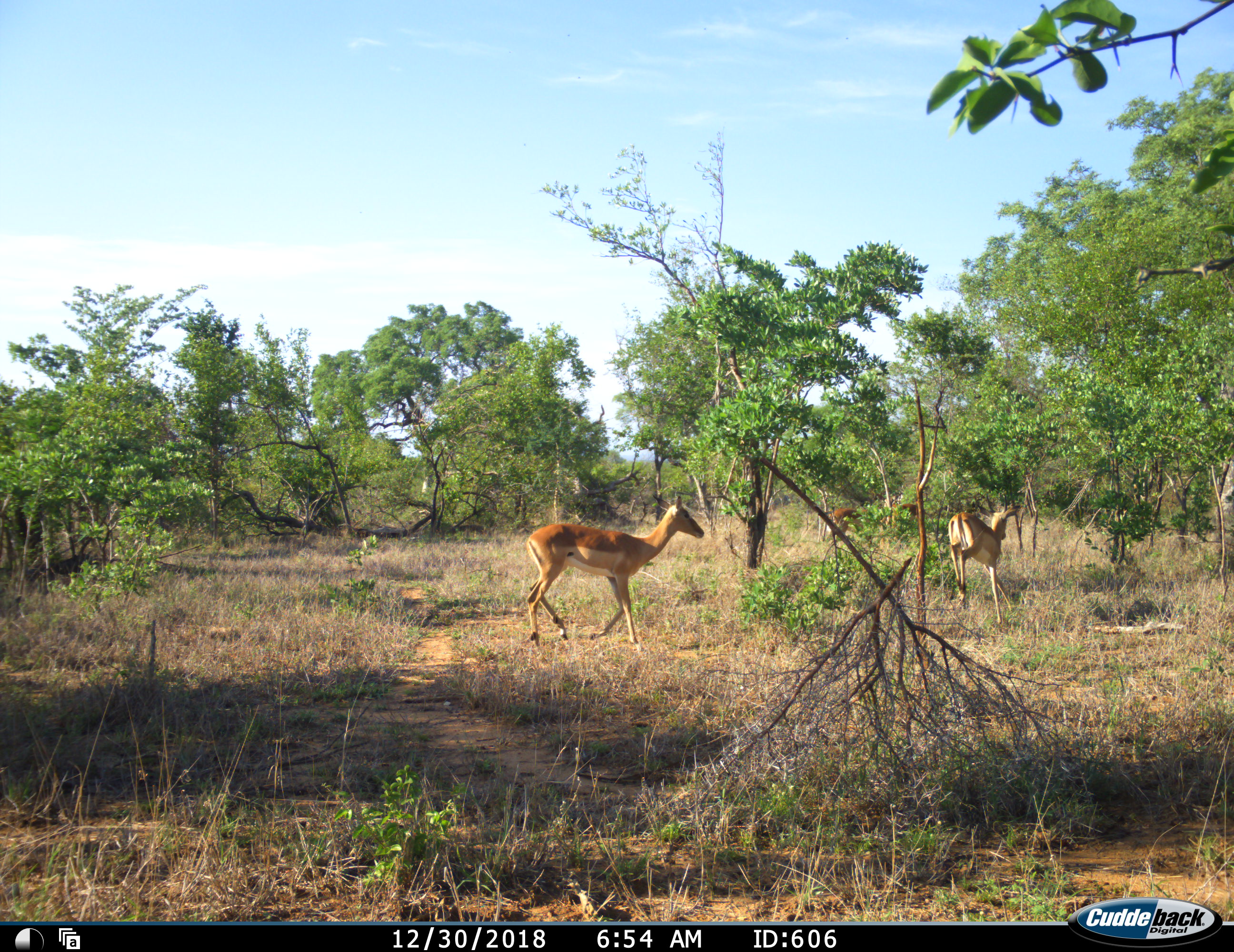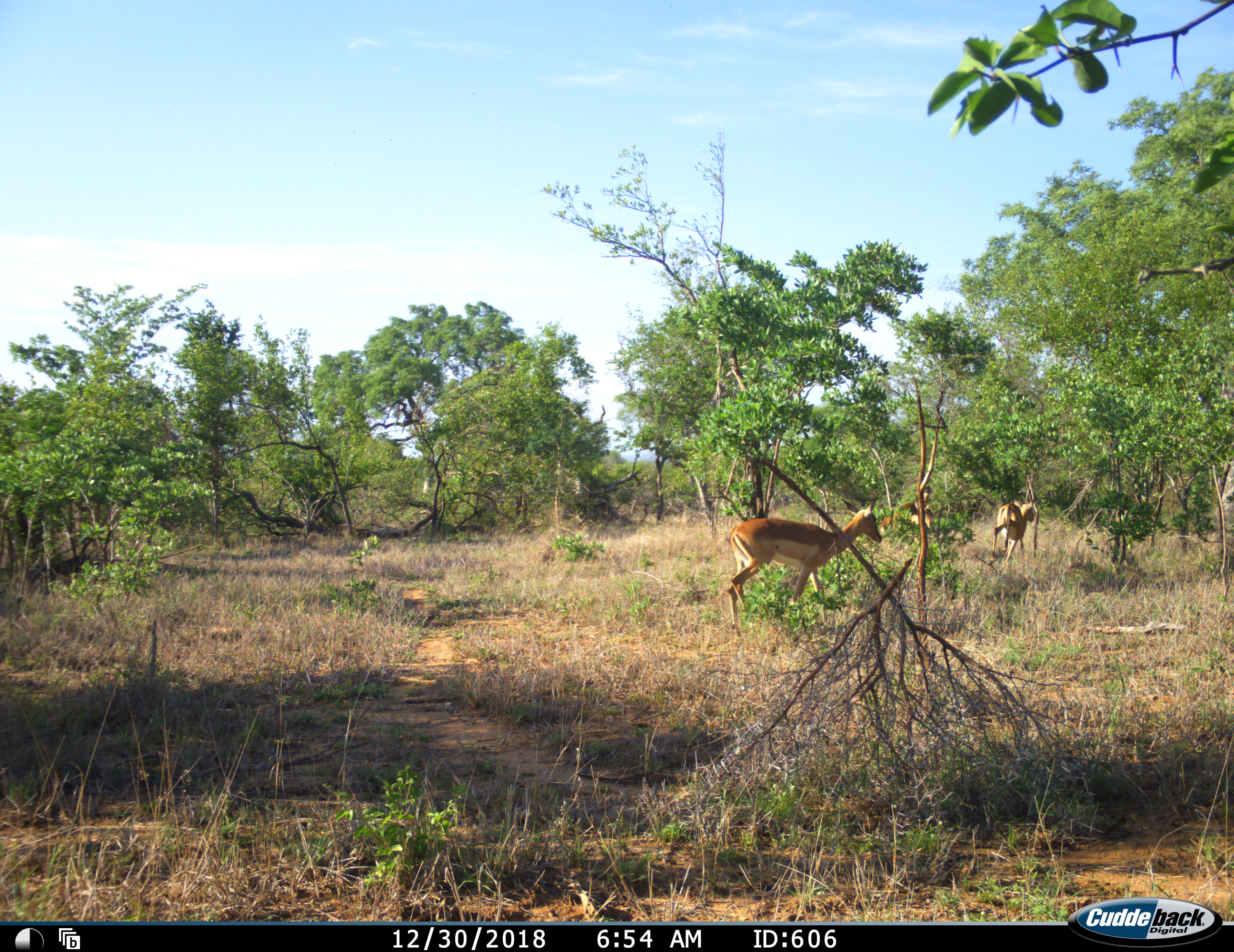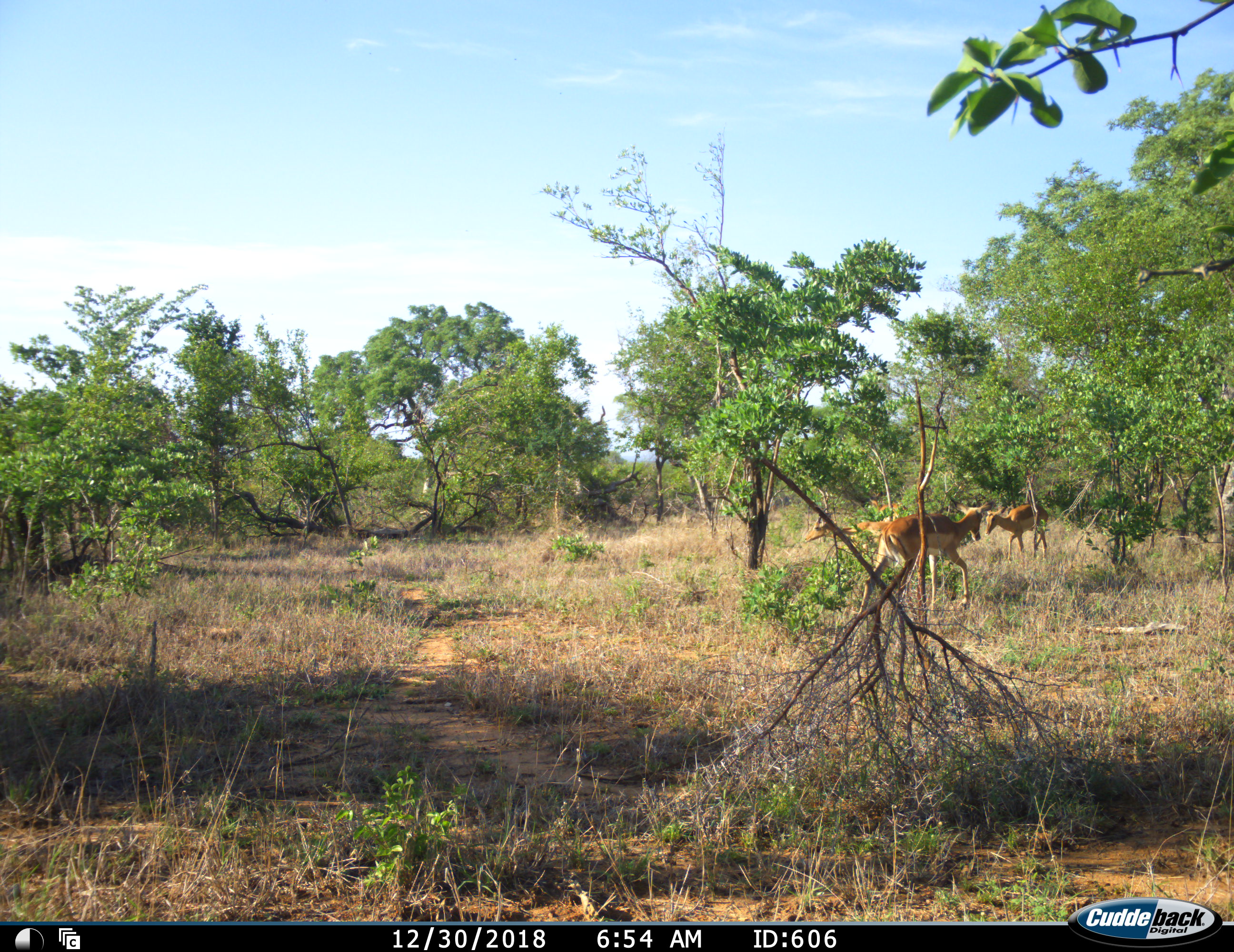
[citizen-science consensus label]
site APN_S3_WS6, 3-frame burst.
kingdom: Animalia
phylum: Chordata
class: Mammalia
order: Artiodactyla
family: Bovidae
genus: Aepyceros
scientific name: Aepyceros melampus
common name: impala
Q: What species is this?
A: Impala (Aepyceros melampus).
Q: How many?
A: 3.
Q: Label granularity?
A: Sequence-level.